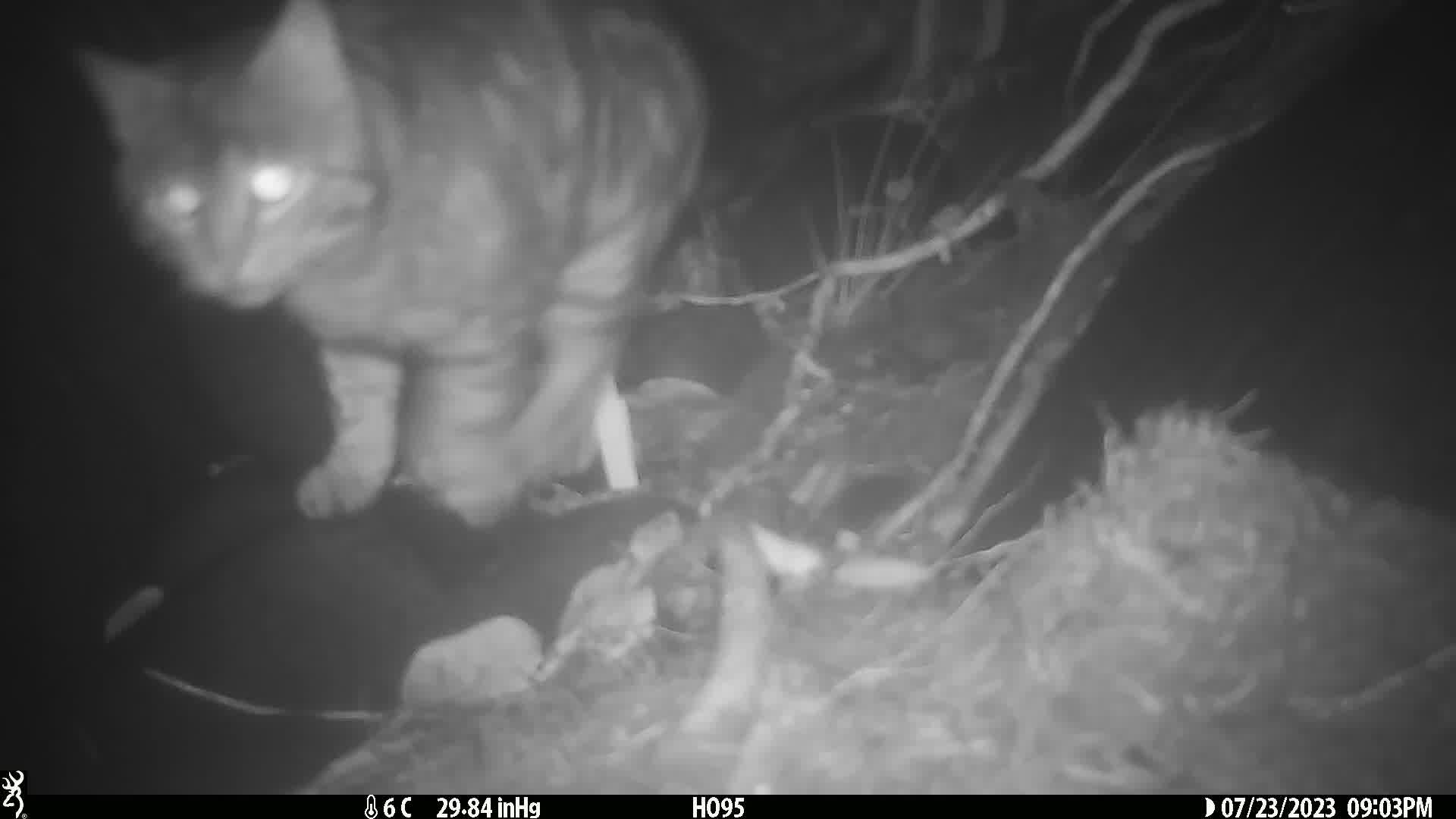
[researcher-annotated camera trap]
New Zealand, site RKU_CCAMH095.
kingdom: Animalia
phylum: Chordata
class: Mammalia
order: Carnivora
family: Felidae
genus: Felis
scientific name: Felis catus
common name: domestic cat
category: cat